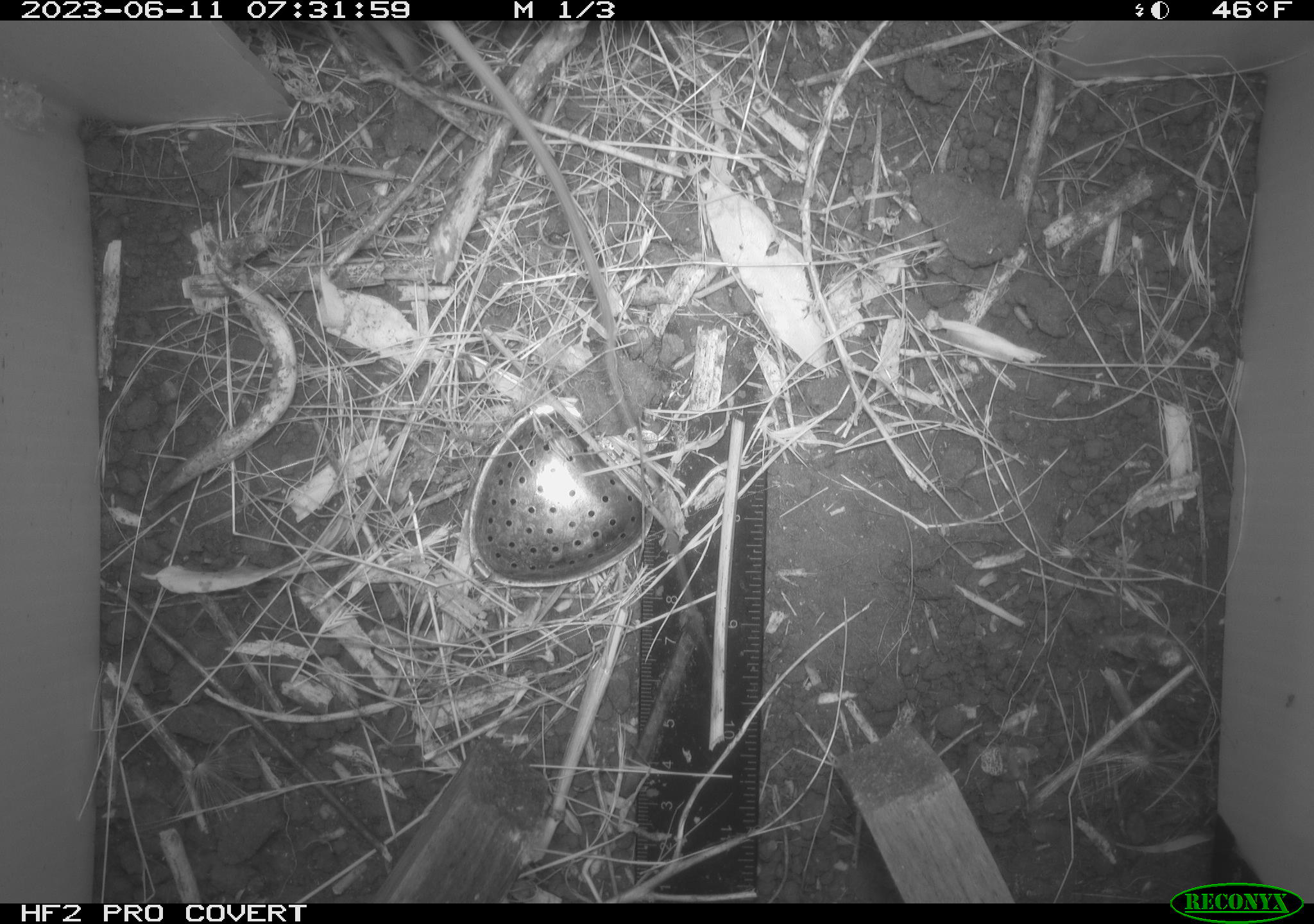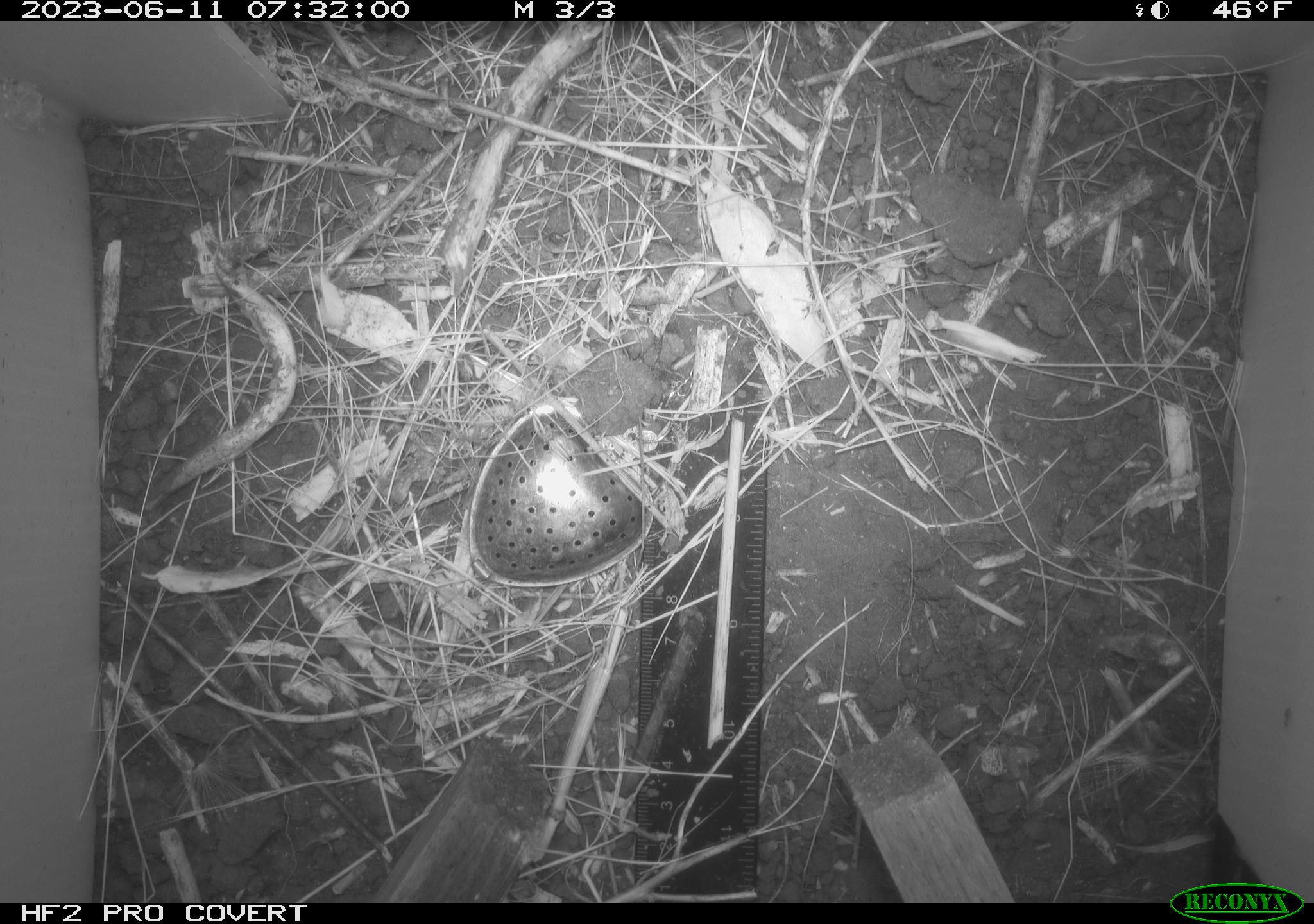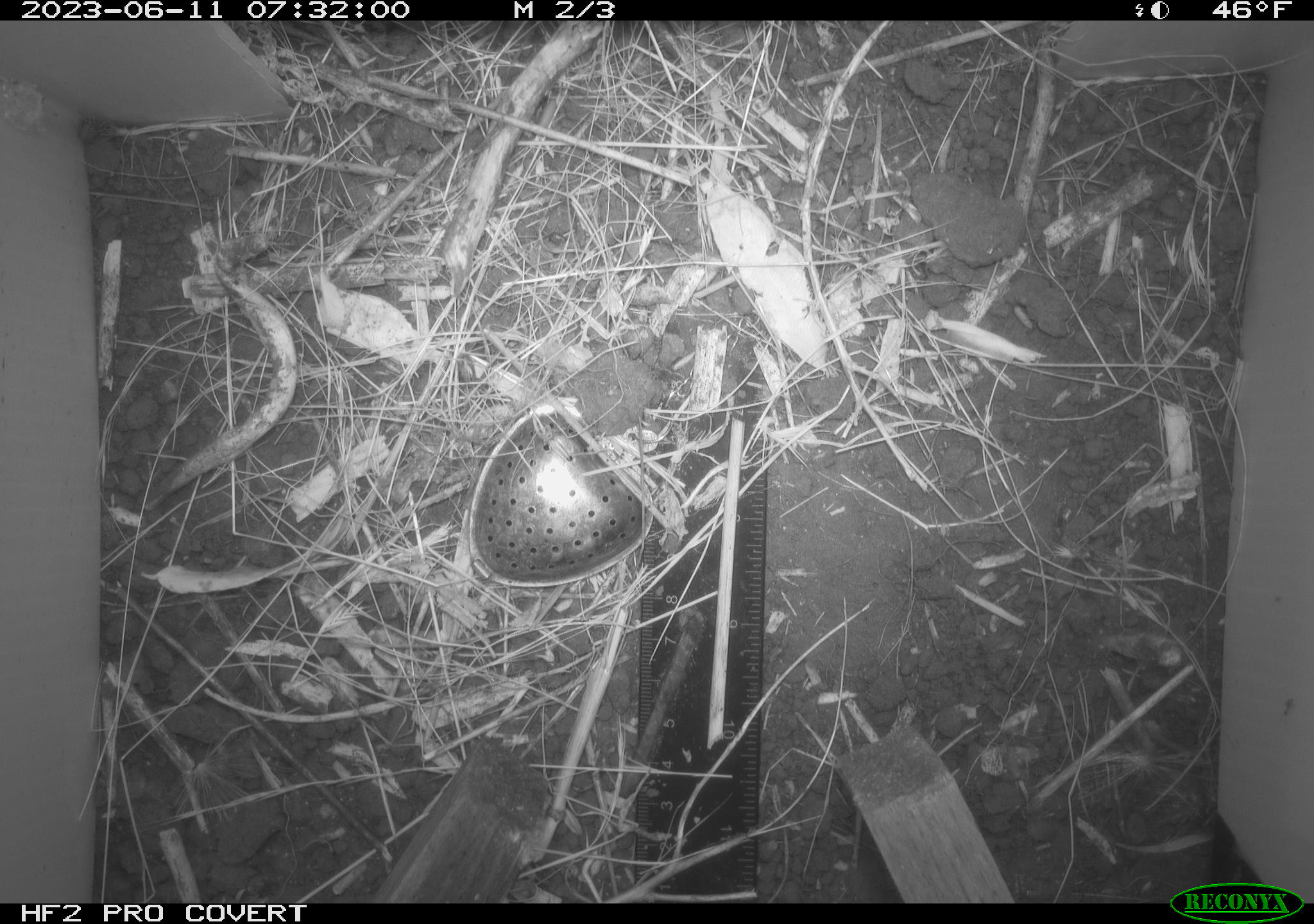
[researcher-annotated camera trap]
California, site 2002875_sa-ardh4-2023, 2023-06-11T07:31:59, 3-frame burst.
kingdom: Animalia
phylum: Chordata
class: Mammalia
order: Rodentia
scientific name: Rodentia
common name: mouse species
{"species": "mouse species (Rodentia)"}